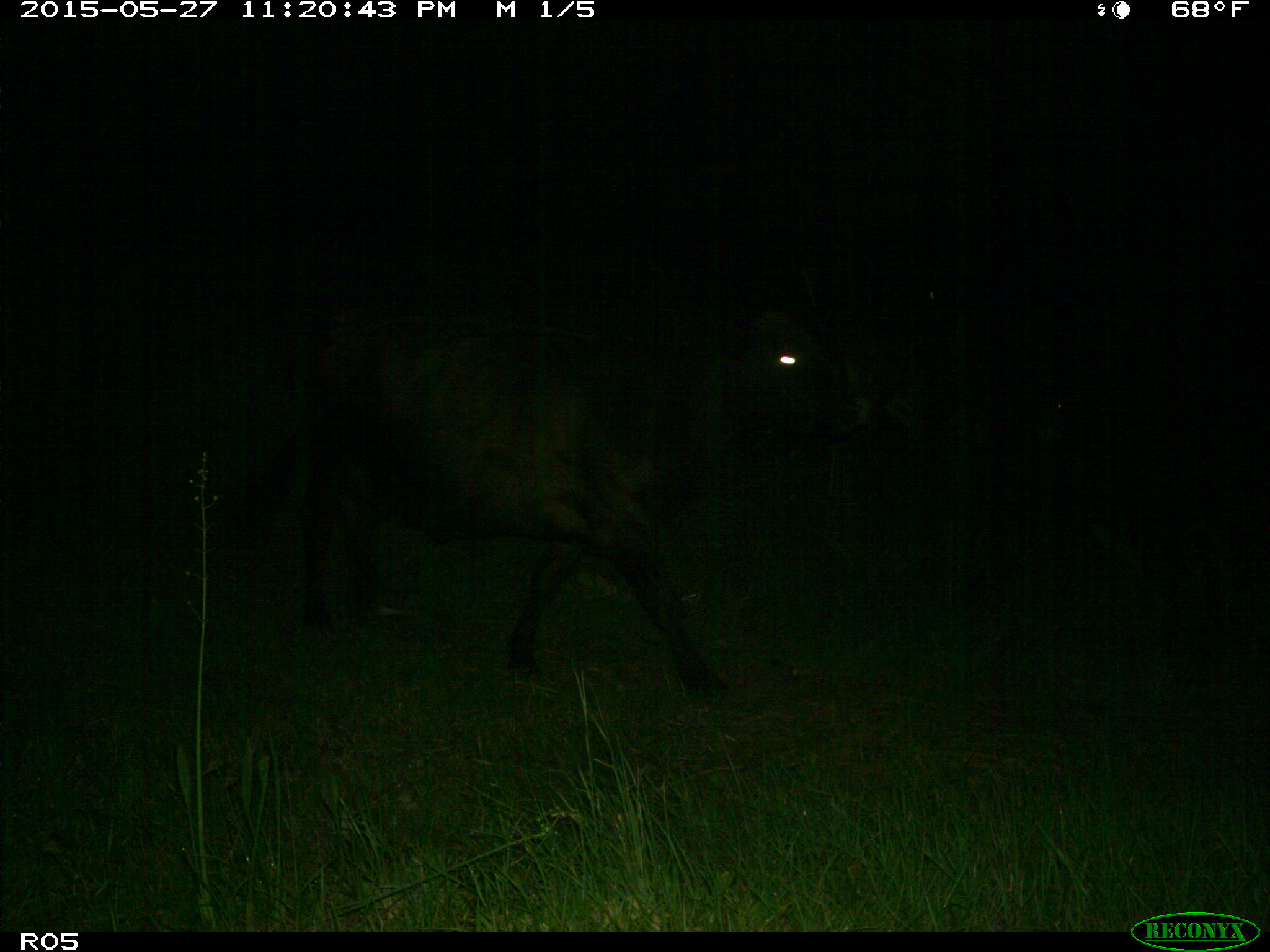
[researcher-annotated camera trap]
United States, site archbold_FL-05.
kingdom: Animalia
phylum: Chordata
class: Mammalia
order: Artiodactyla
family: Bovidae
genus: Bos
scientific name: Bos taurus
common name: domestic cow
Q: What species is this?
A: Bos taurus (domestic cow).